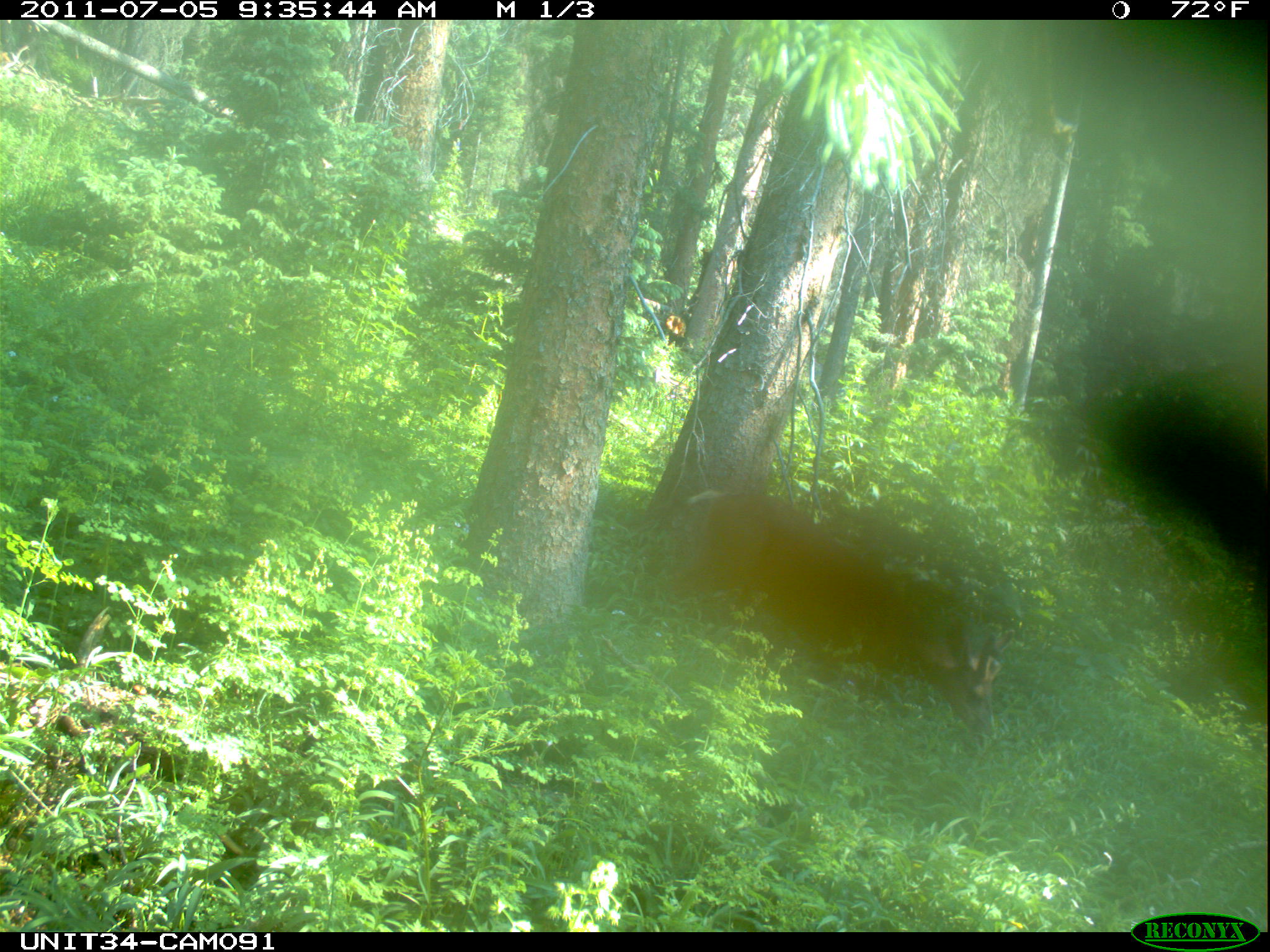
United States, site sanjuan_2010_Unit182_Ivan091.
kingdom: Animalia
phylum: Chordata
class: Mammalia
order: Artiodactyla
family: Cervidae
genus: Odocoileus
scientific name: Odocoileus hemionus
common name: mule deer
Odocoileus hemionus (mule deer).